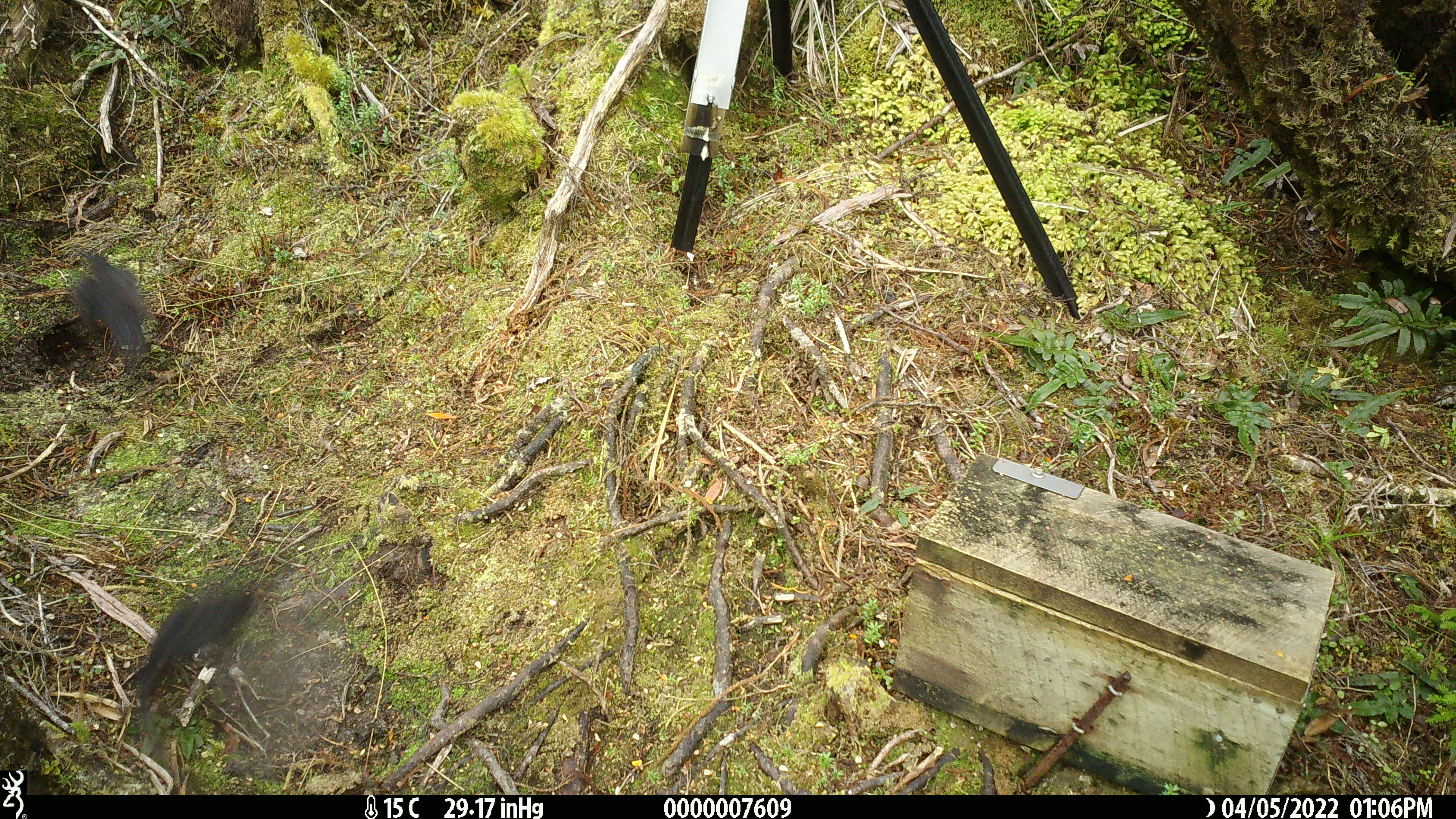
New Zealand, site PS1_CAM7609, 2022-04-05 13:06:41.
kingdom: Animalia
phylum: Chordata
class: Aves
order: Passeriformes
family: Petroicidae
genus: Petroica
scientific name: Petroica australis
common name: new zealand robin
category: robin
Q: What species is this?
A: Robin (new zealand robin) (Petroica australis).